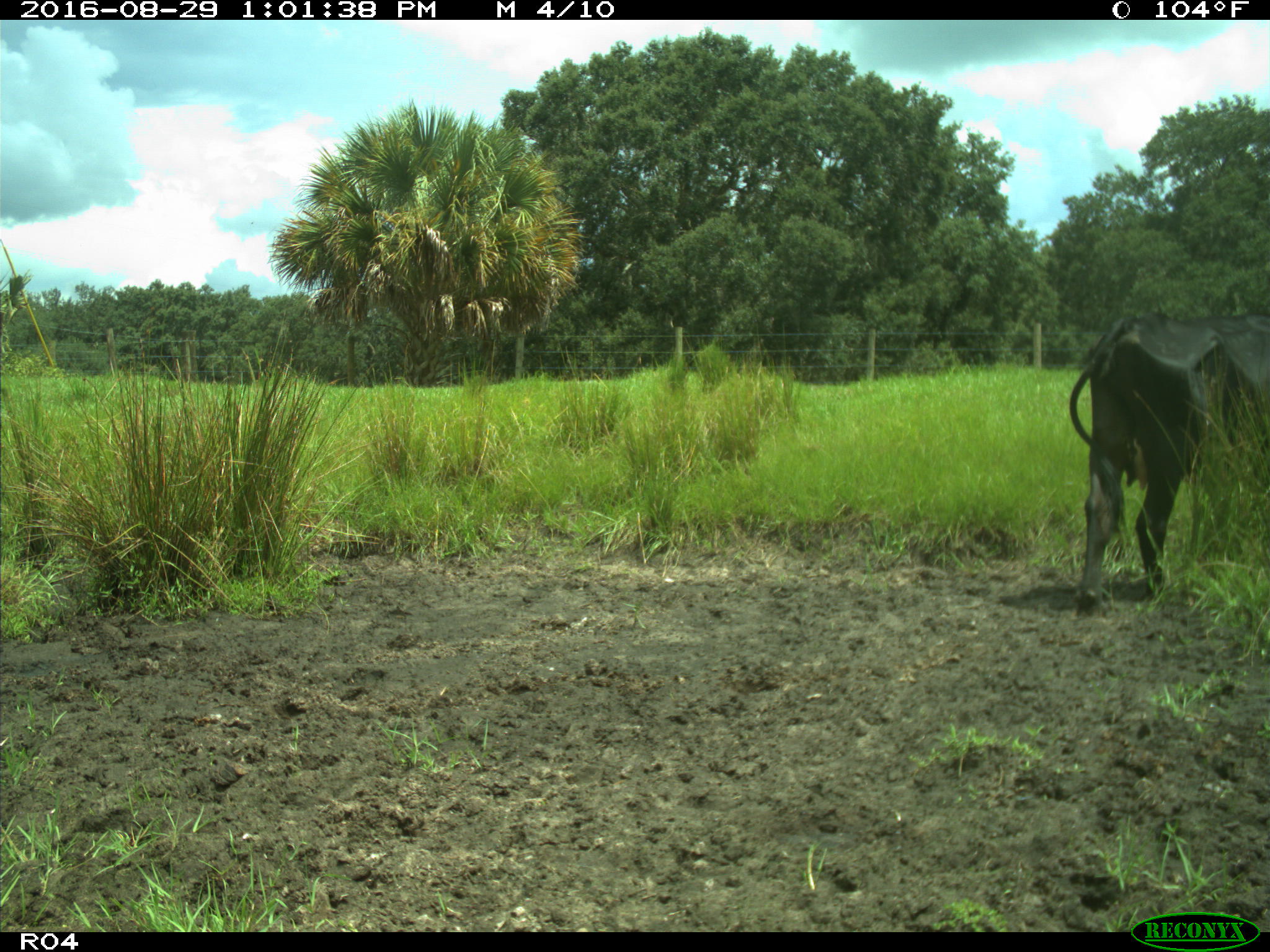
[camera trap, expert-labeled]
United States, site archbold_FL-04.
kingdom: Animalia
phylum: Chordata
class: Mammalia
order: Artiodactyla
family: Bovidae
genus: Bos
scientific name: Bos taurus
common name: domestic cow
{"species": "Bos taurus (domestic cow)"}